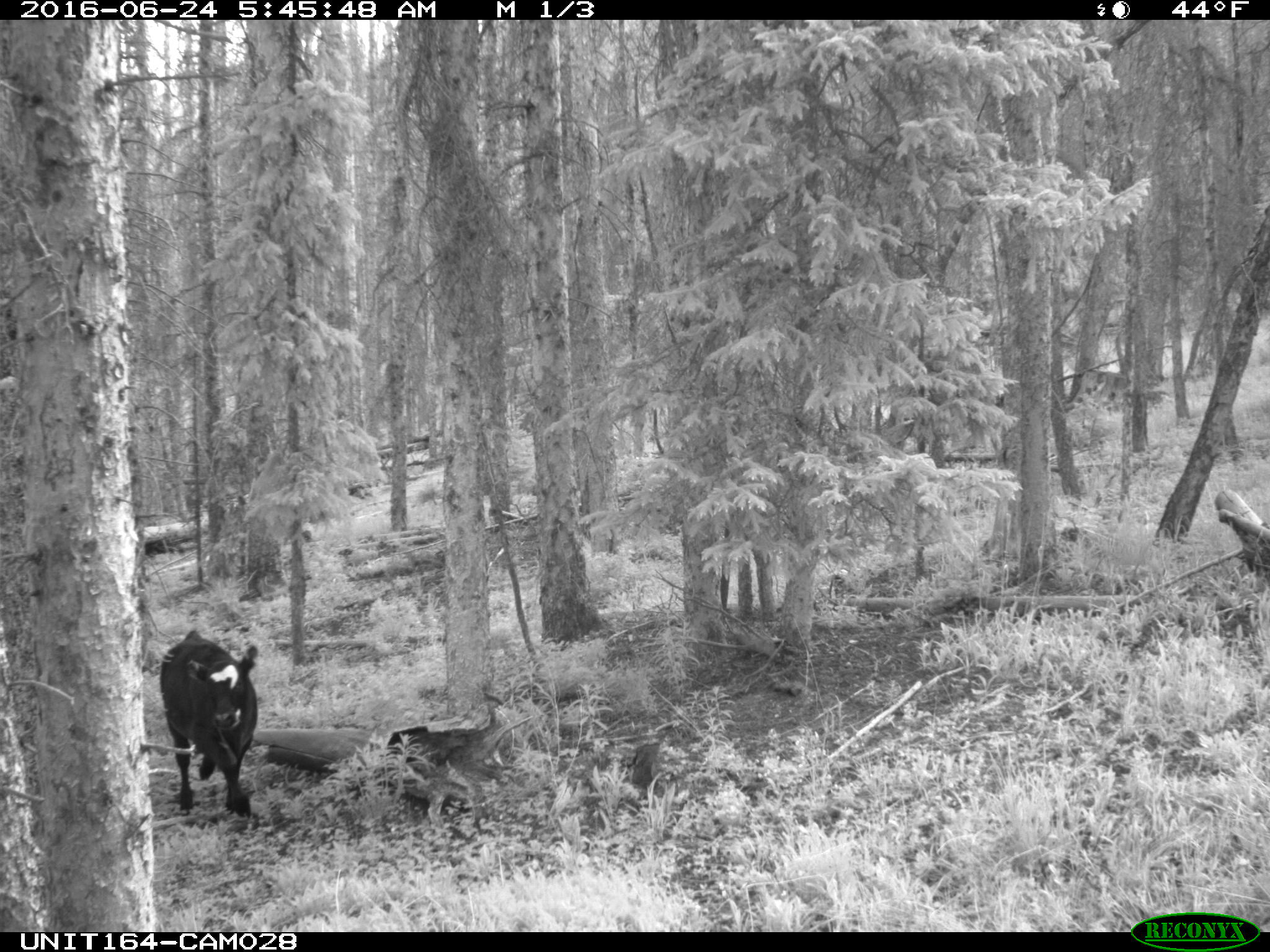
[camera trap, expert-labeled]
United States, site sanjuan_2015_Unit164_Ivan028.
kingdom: Animalia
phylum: Chordata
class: Mammalia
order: Artiodactyla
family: Bovidae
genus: Bos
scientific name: Bos taurus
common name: domestic cow